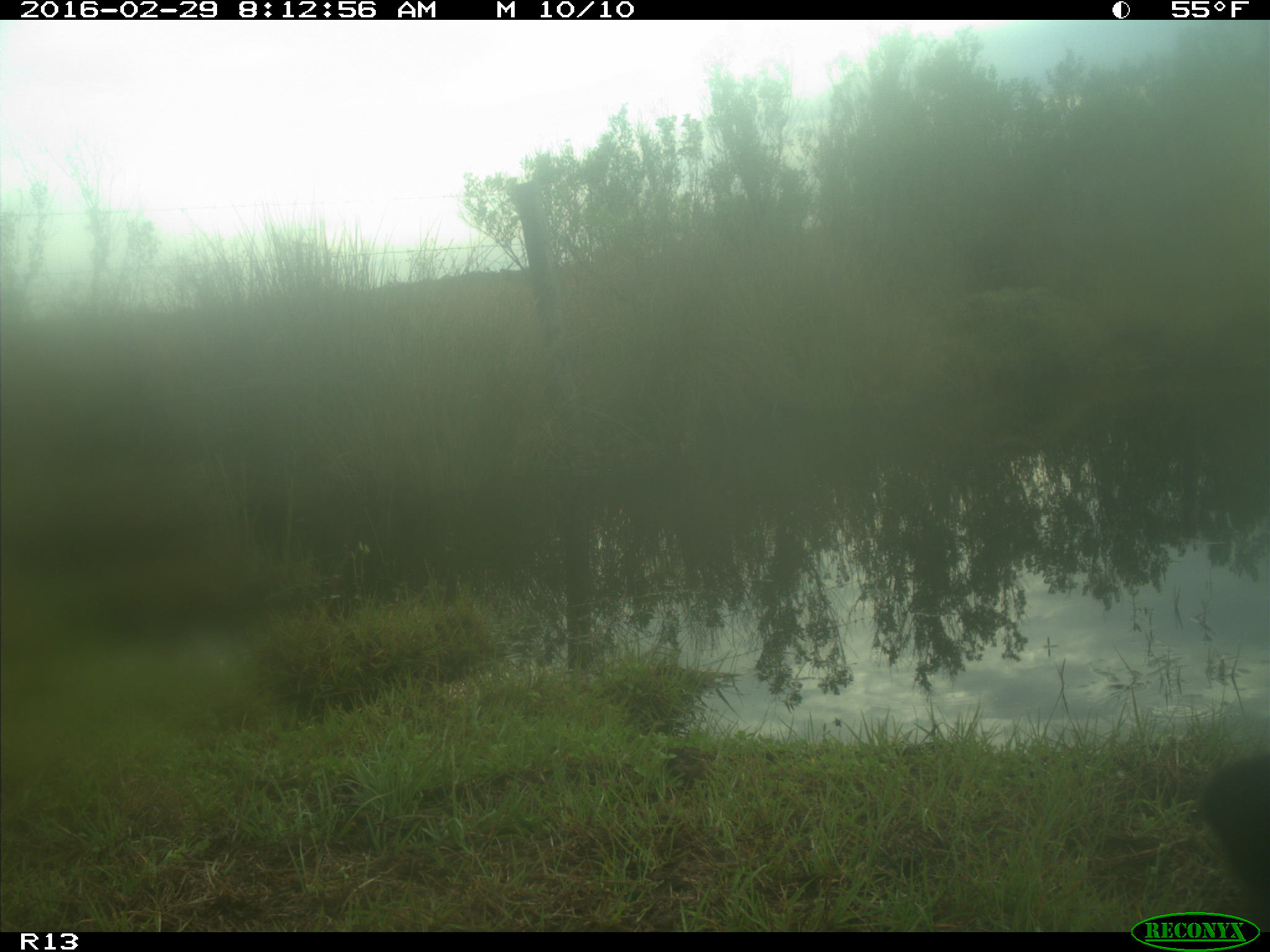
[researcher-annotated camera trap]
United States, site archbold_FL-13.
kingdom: Animalia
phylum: Chordata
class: Mammalia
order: Artiodactyla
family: Bovidae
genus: Bos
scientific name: Bos taurus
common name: domestic cow